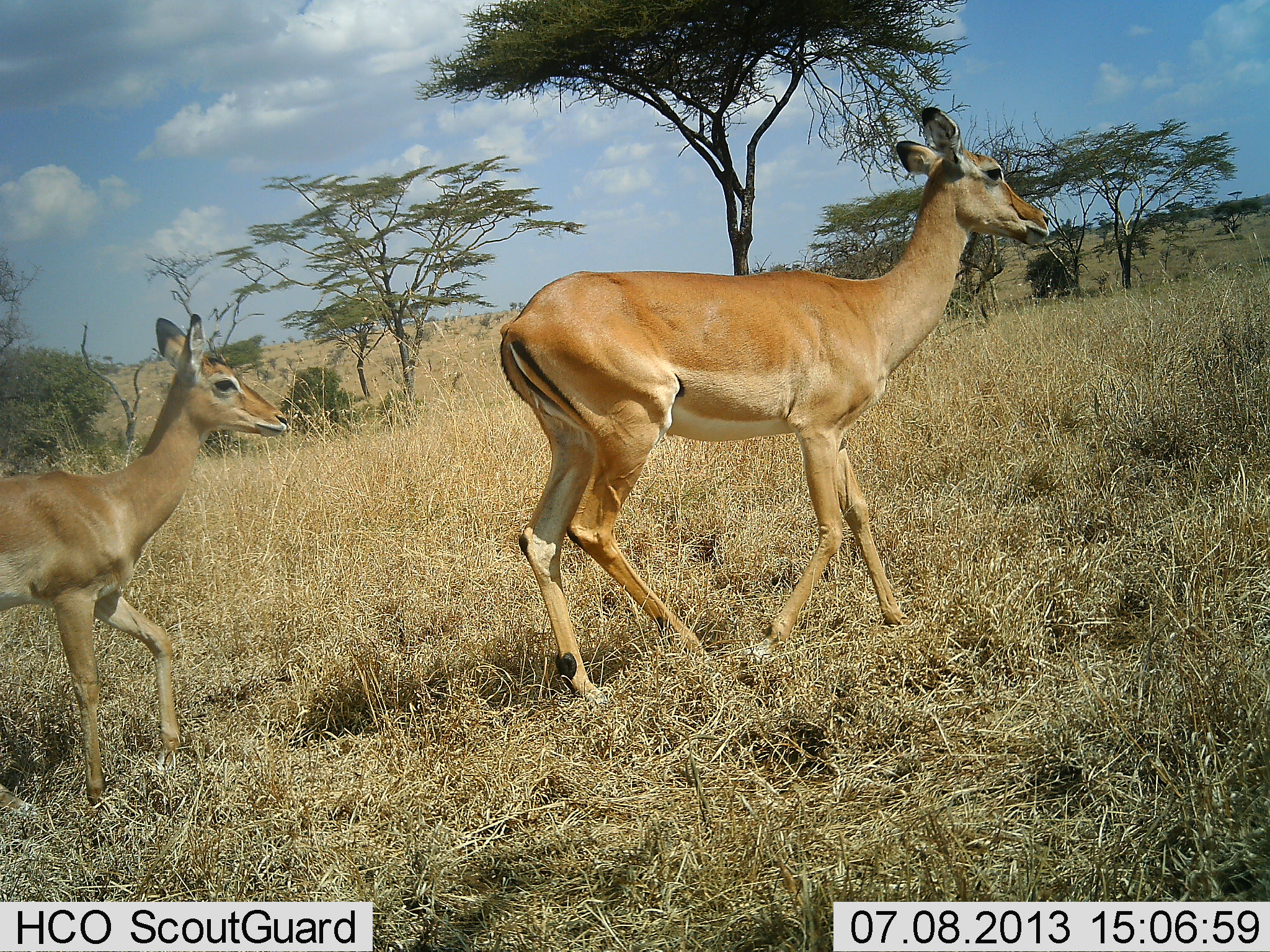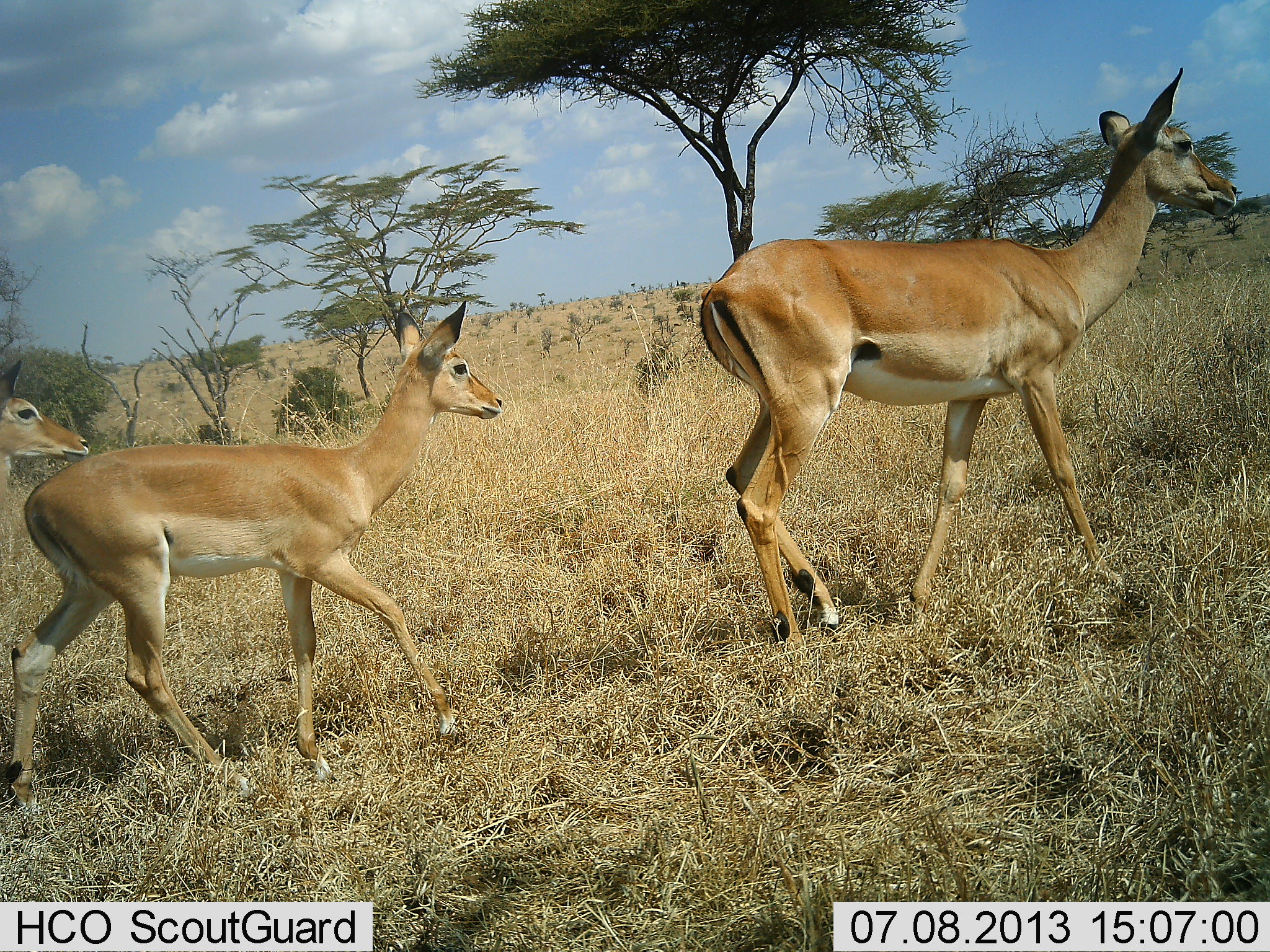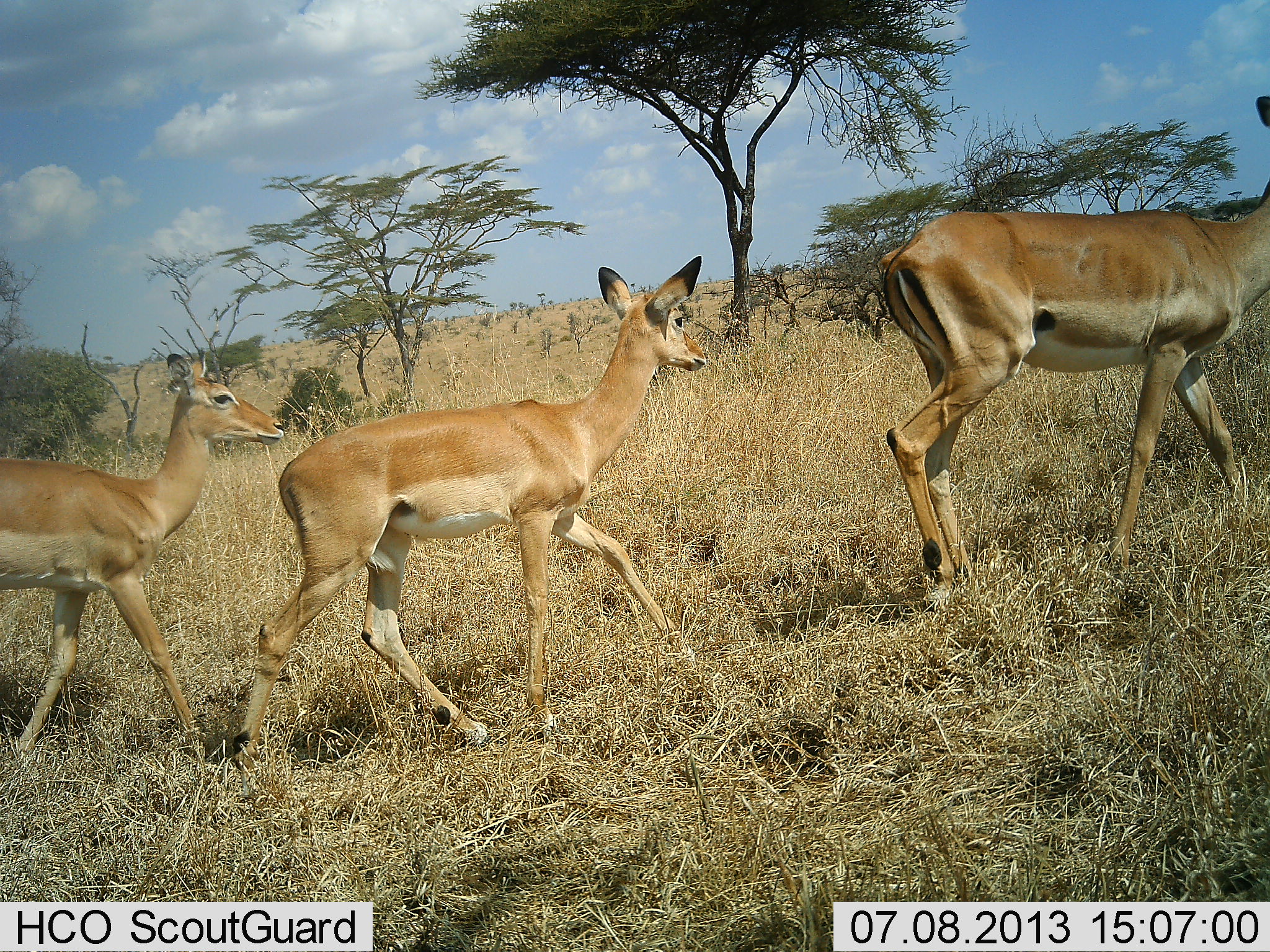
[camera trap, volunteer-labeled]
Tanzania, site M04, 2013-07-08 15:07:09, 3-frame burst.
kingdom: Animalia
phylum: Chordata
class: Mammalia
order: Artiodactyla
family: Bovidae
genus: Aepyceros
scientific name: Aepyceros melampus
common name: impala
Impala (Aepyceros melampus), count 3. Behavior (volunteer vote fractions): standing 0%, resting 0%, moving 100%, interacting 0%. Young present (vote fraction): 70%. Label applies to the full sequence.